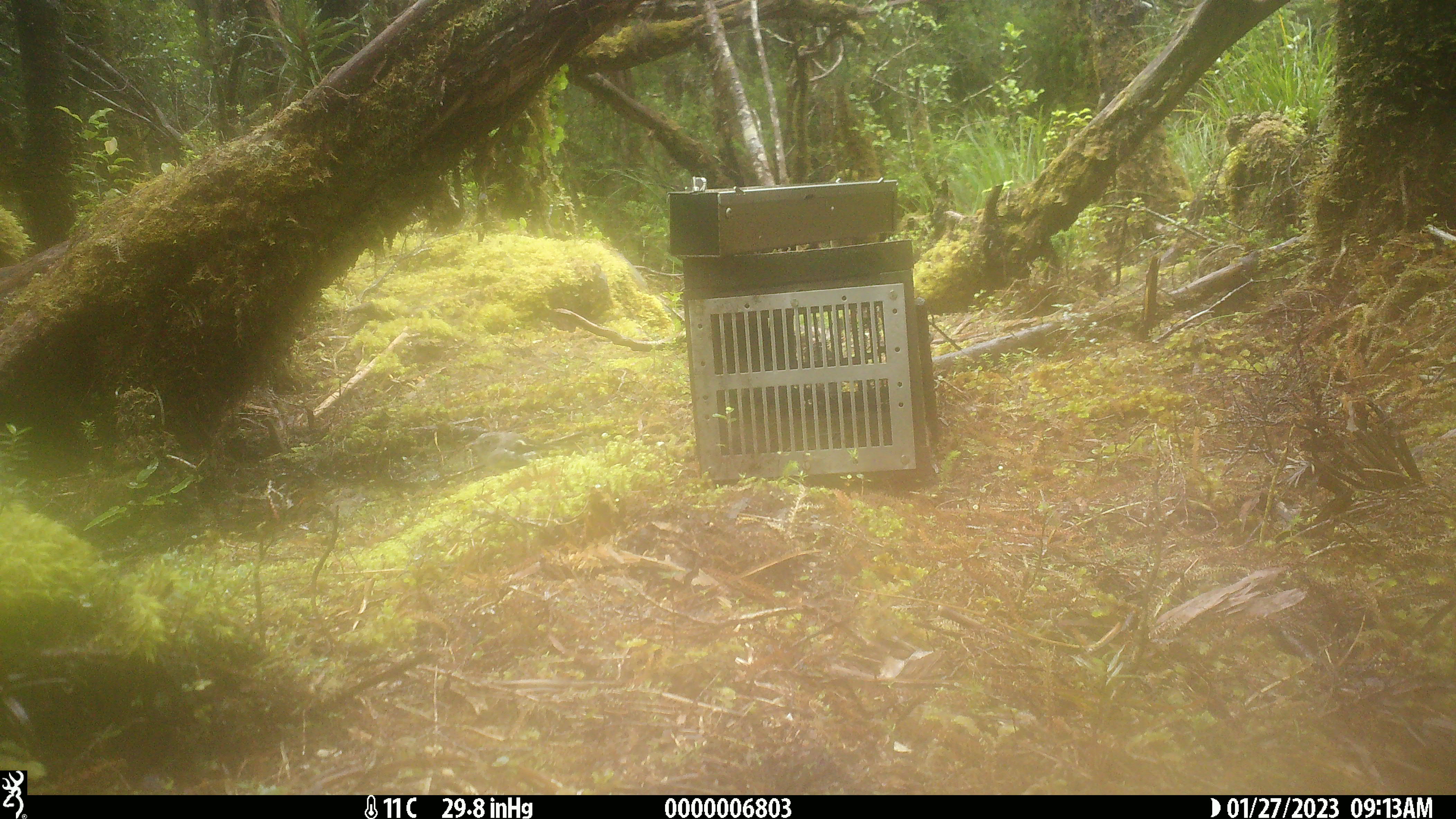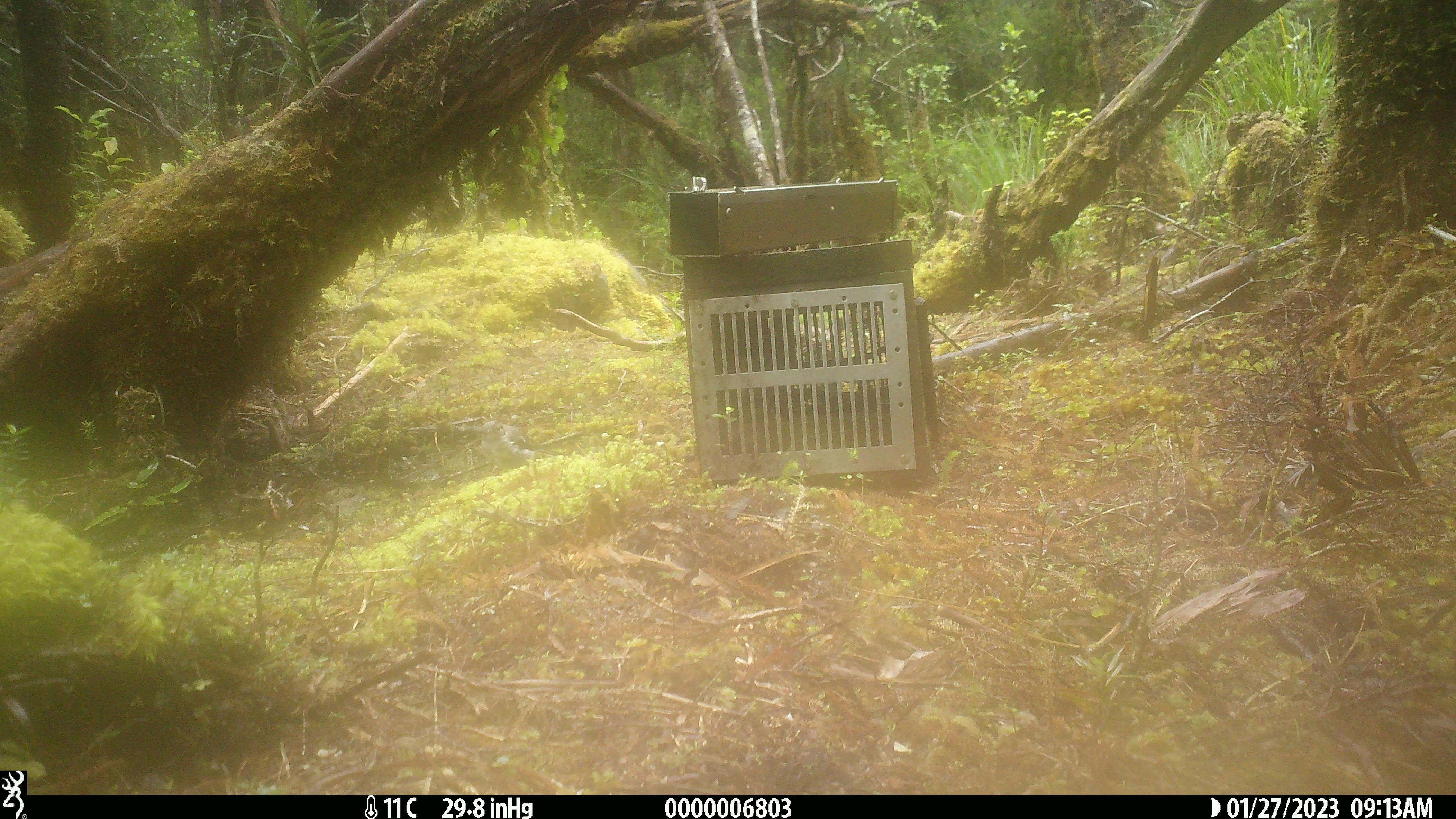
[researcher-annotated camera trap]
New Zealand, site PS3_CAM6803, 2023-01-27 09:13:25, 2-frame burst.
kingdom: Animalia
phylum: Chordata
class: Aves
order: Passeriformes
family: Petroicidae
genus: Petroica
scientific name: Petroica macrocephala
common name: tomtit